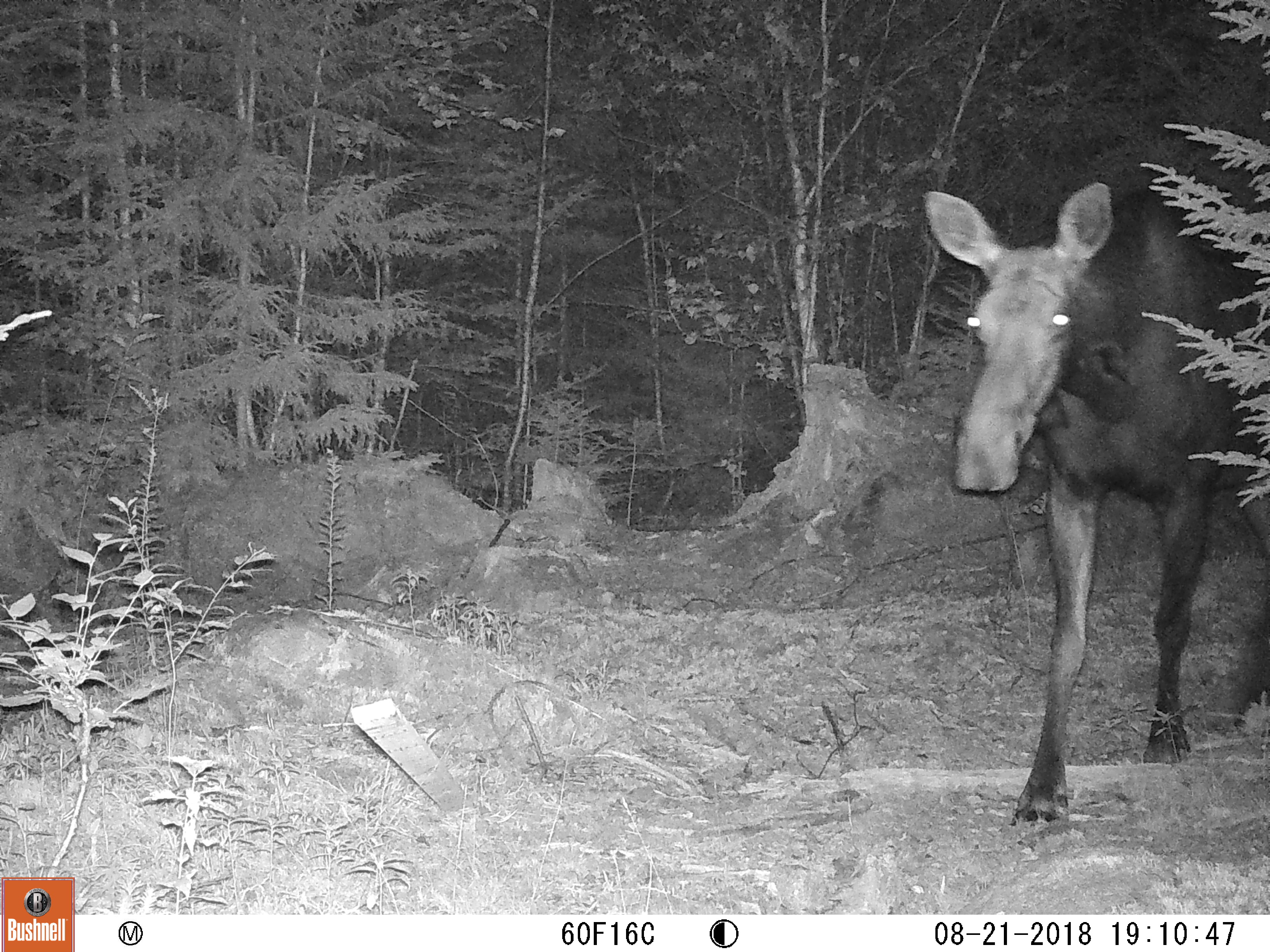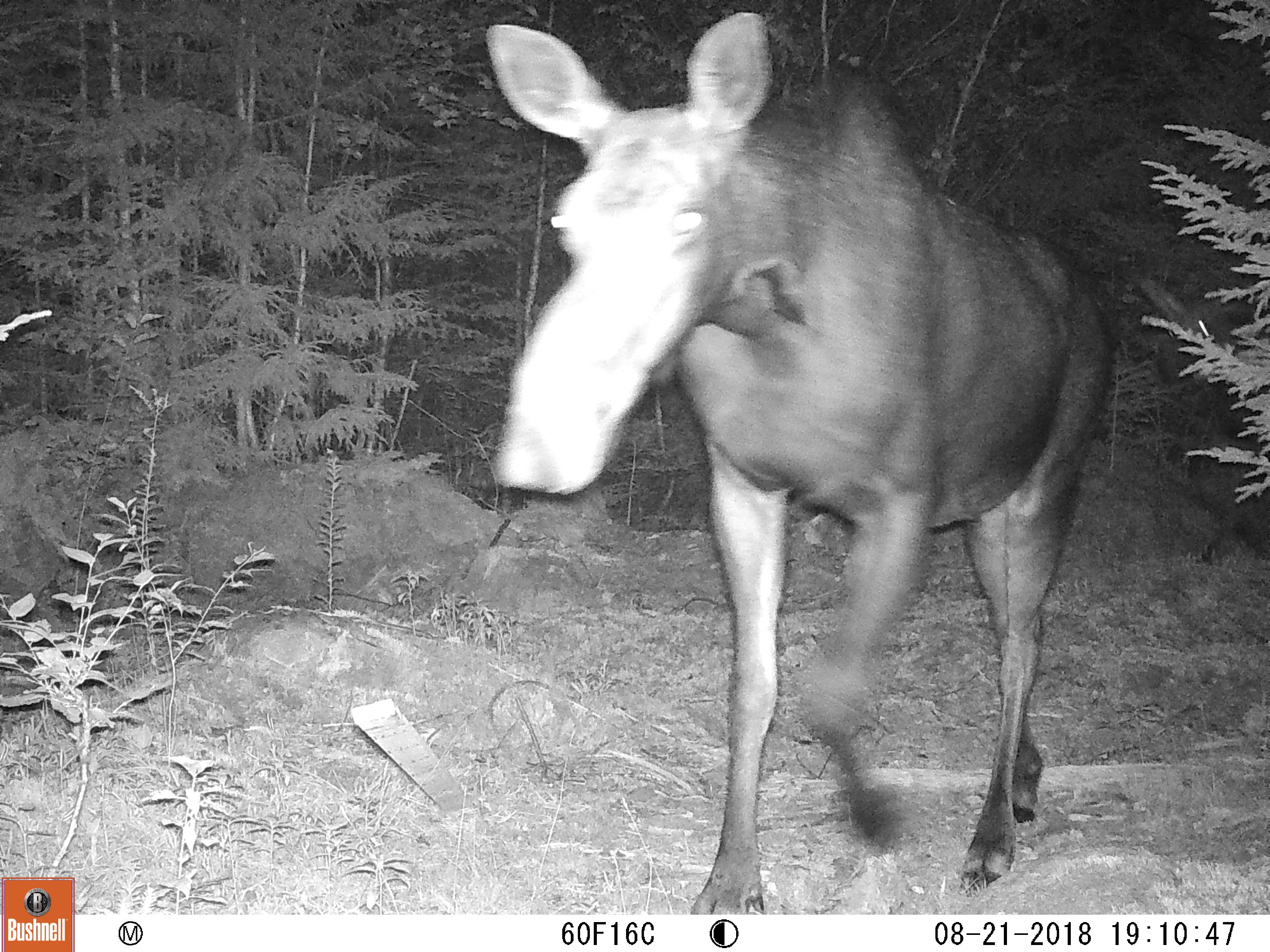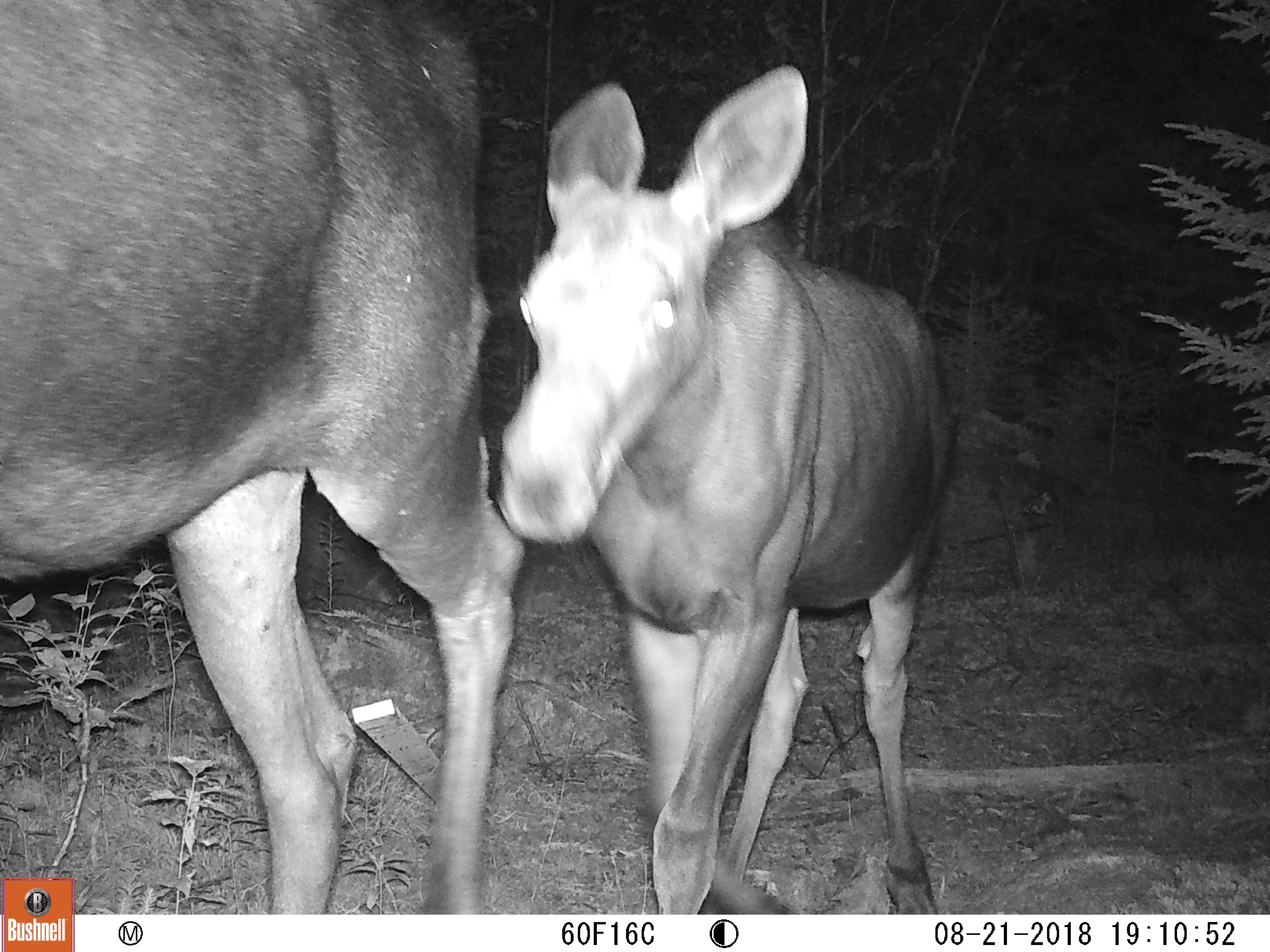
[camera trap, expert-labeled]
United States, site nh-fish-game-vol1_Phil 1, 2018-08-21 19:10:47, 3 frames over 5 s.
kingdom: Animalia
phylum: Chordata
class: Mammalia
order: Artiodactyla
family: Cervidae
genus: Alces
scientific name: Alces alces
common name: moose